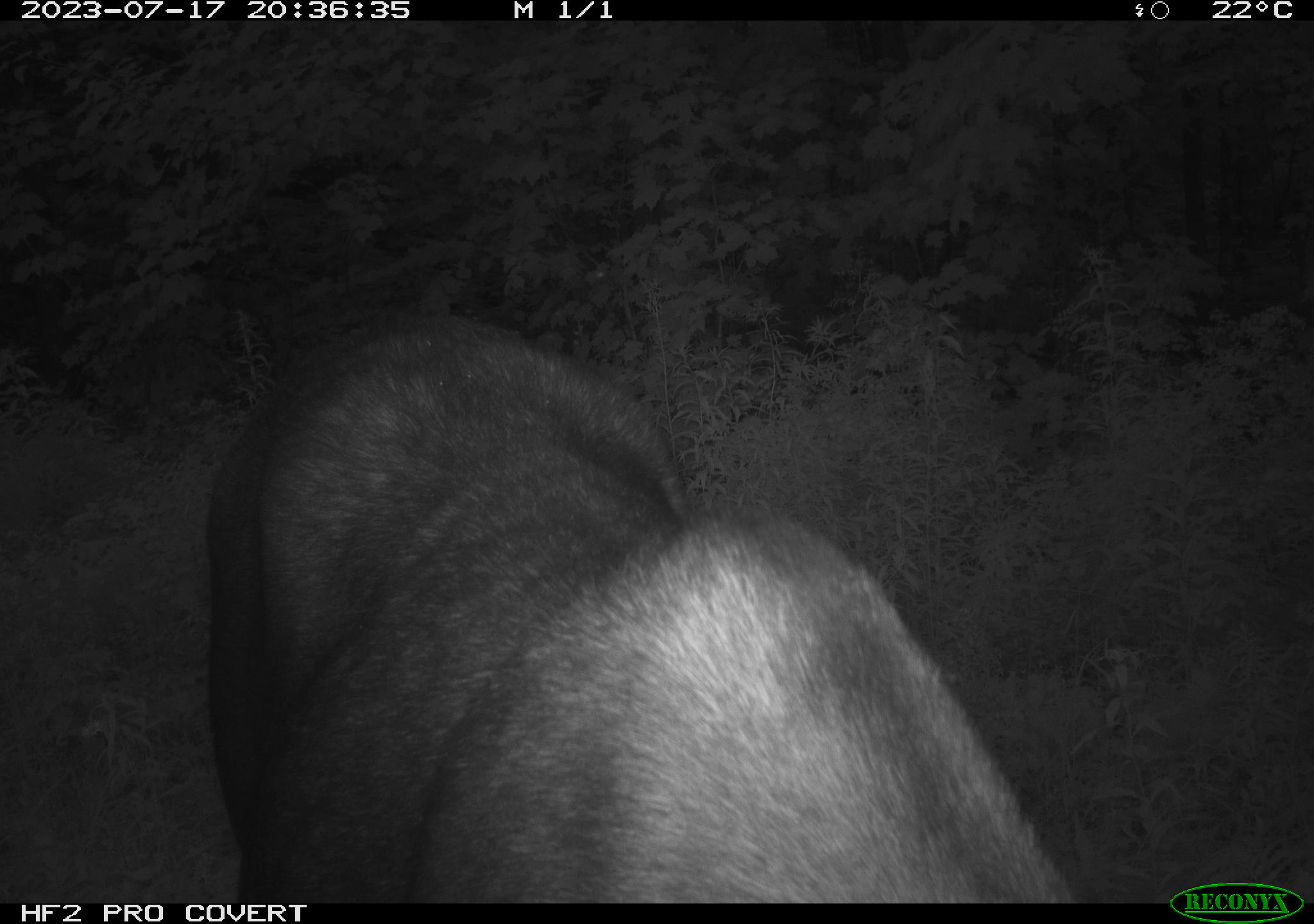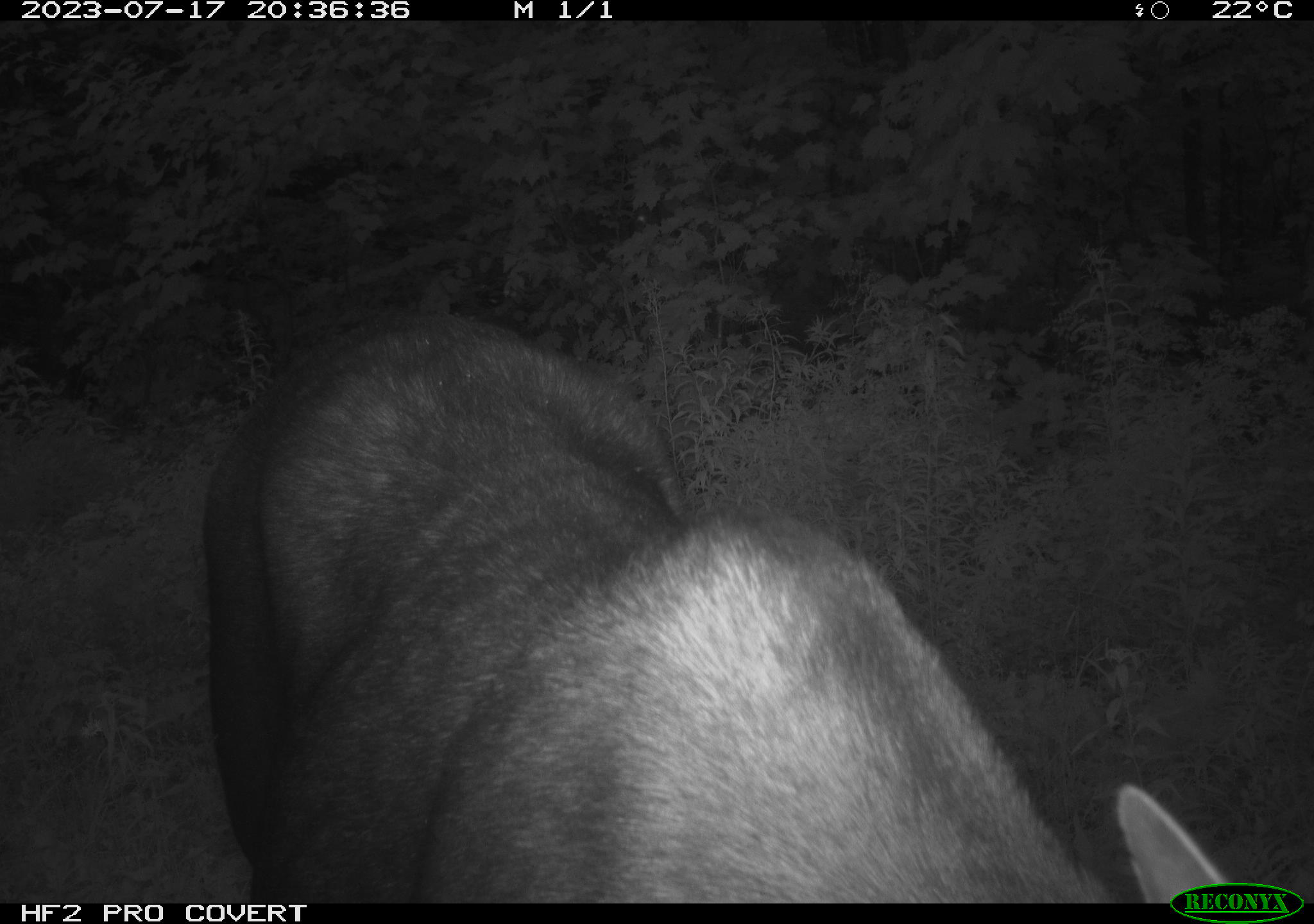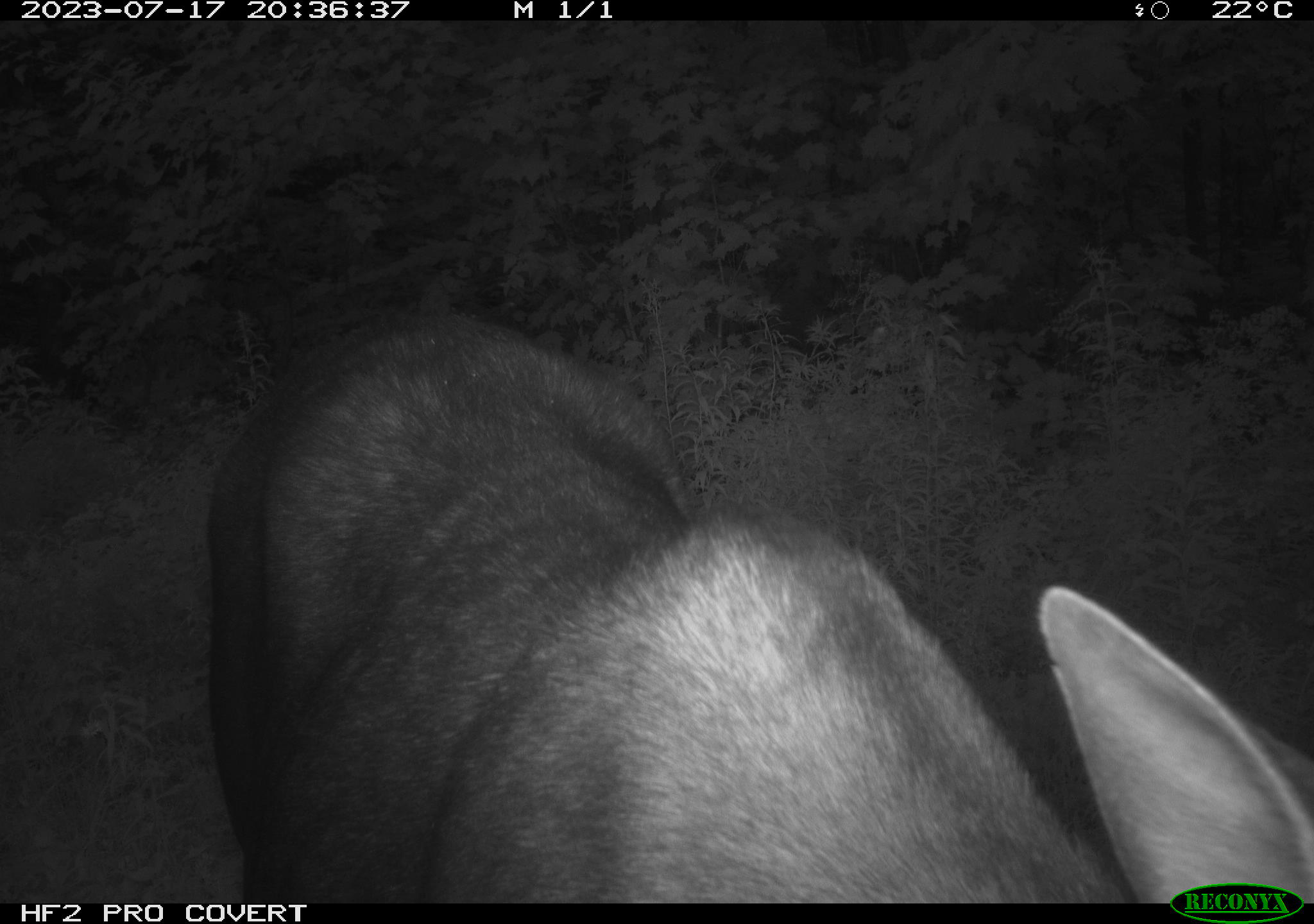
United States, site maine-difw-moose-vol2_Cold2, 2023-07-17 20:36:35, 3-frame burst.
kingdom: Animalia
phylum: Chordata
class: Mammalia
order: Artiodactyla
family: Cervidae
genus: Alces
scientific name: Alces alces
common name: moose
Moose (Alces alces).